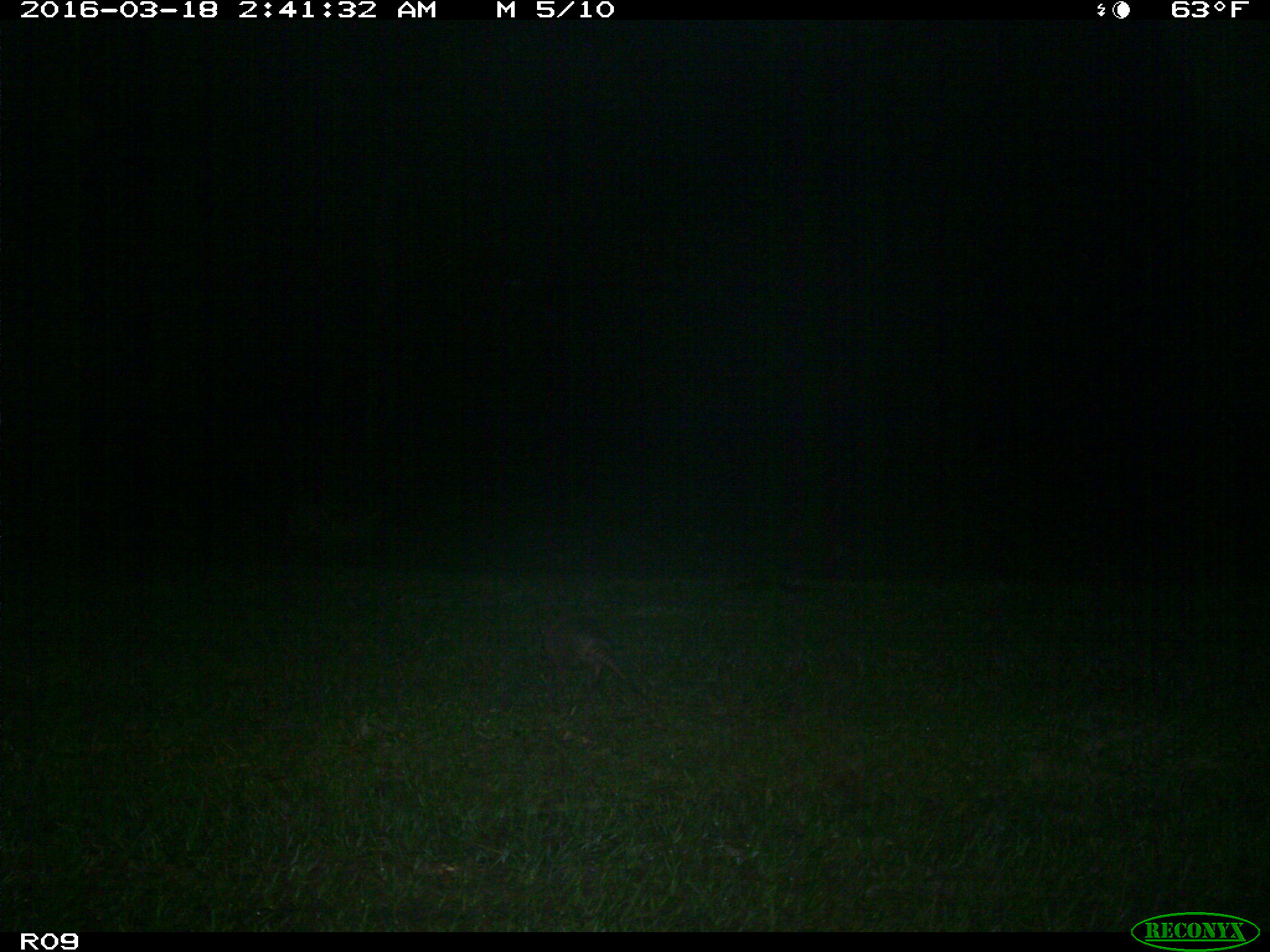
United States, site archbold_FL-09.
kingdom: Animalia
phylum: Chordata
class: Mammalia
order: Cingulata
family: Dasypodidae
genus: Dasypus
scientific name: Dasypus novemcinctus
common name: nine-banded armadillo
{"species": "Dasypus novemcinctus (nine-banded armadillo)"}